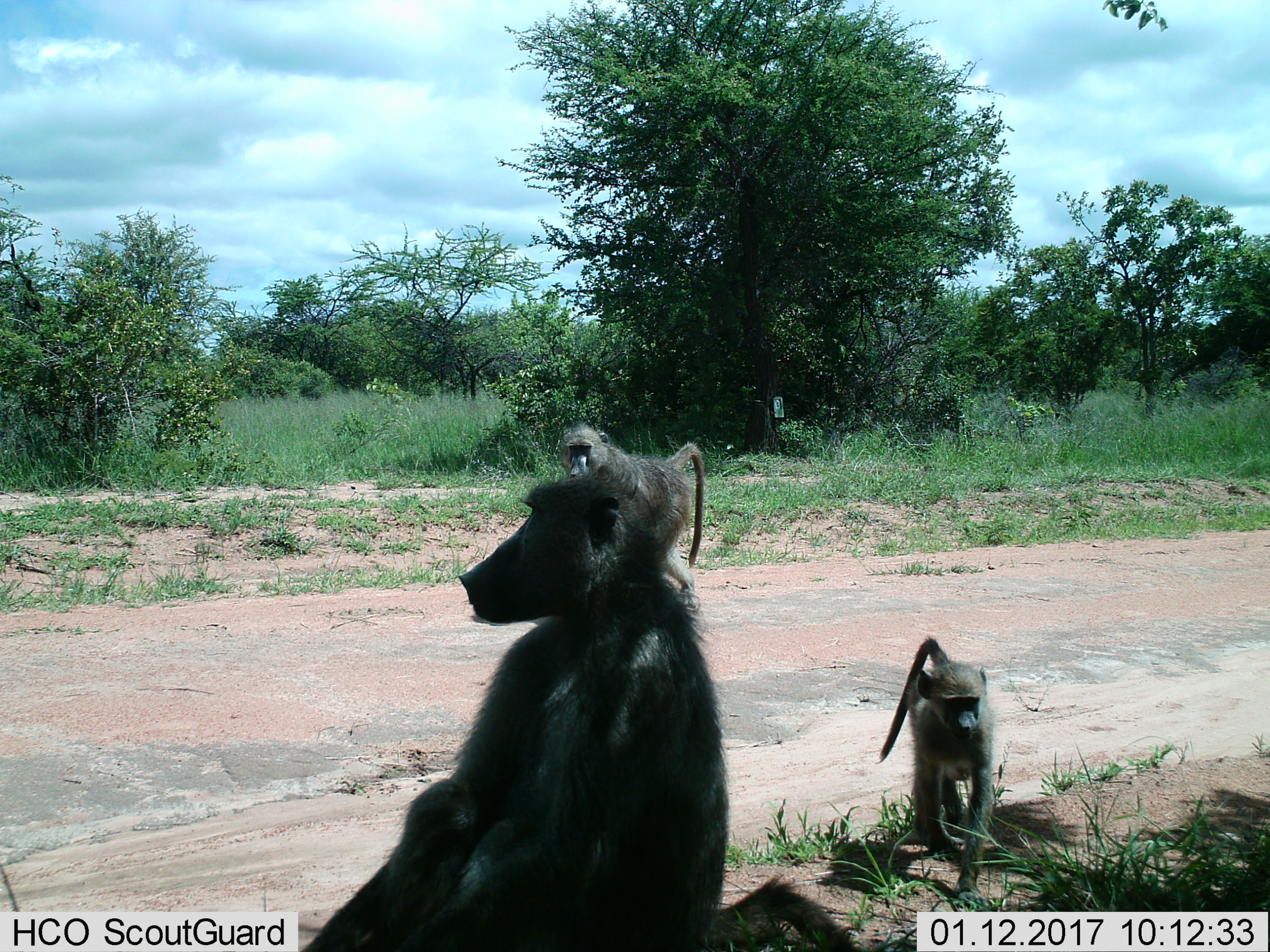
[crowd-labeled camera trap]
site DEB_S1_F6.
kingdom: Animalia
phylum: Chordata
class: Mammalia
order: Primates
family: Cercopithecidae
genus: Papio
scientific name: Papio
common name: baboon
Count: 3.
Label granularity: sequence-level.